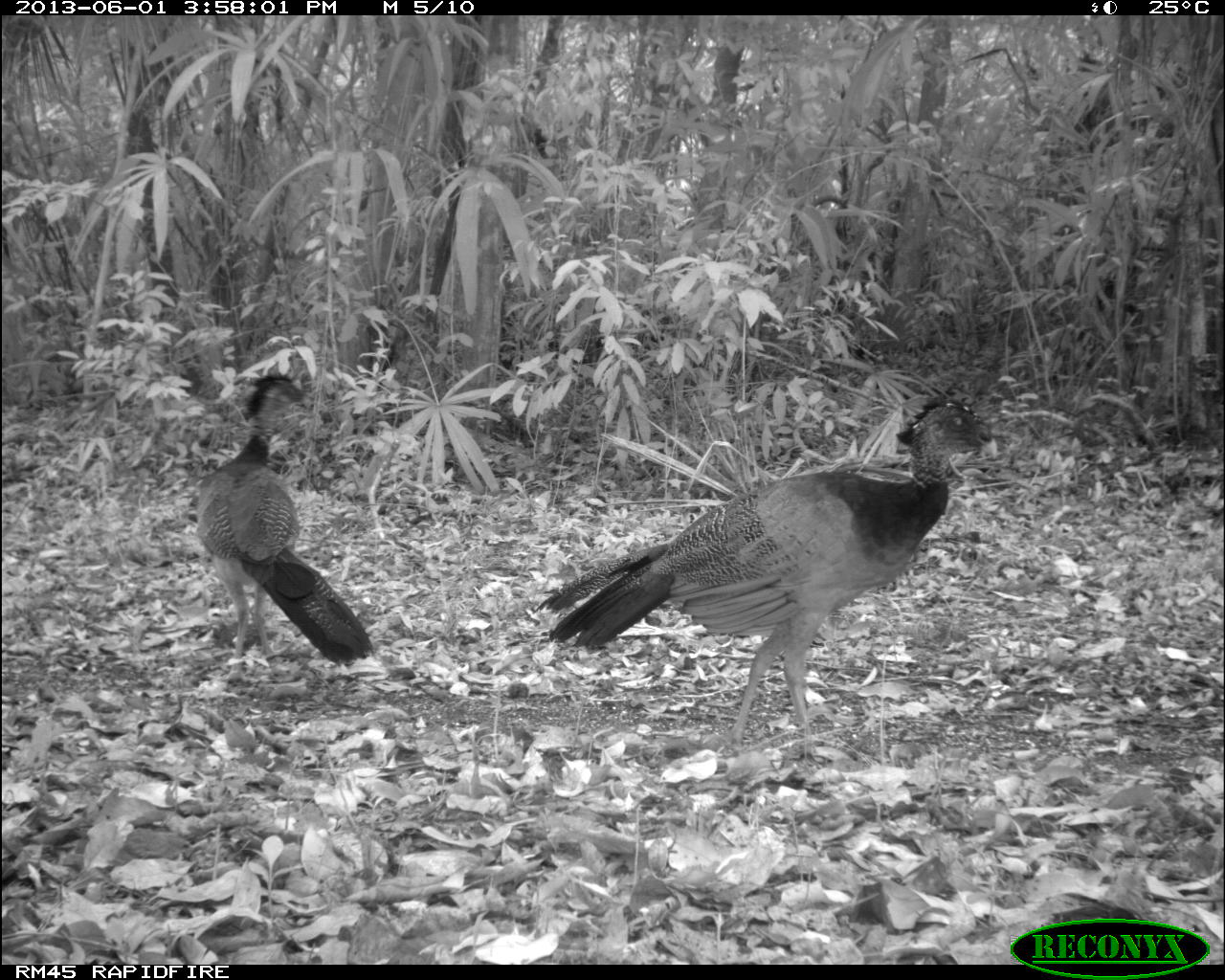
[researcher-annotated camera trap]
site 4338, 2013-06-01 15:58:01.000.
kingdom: Animalia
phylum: Chordata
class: Aves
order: Galliformes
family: Cracidae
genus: Crax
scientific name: Crax rubra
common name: great curassow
Crax rubra (great curassow), count 2, sex female.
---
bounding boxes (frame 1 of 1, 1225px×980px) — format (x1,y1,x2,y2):
crax rubra: (530,395,1003,744); (190,374,375,664)